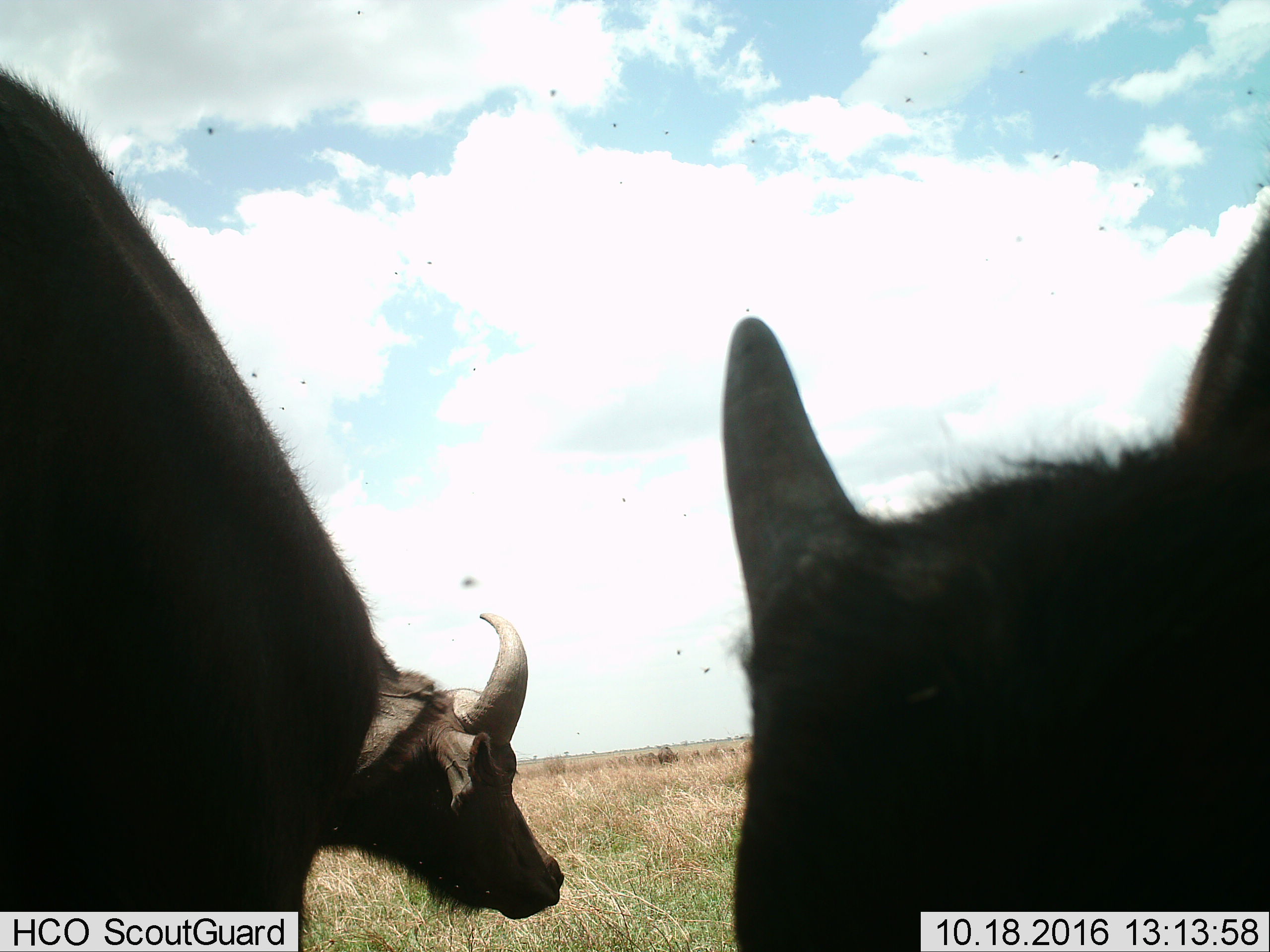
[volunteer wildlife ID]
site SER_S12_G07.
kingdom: Animalia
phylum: Chordata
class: Mammalia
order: Artiodactyla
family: Bovidae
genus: Syncerus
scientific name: Syncerus caffer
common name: african buffalo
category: buffalo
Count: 2.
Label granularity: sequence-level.